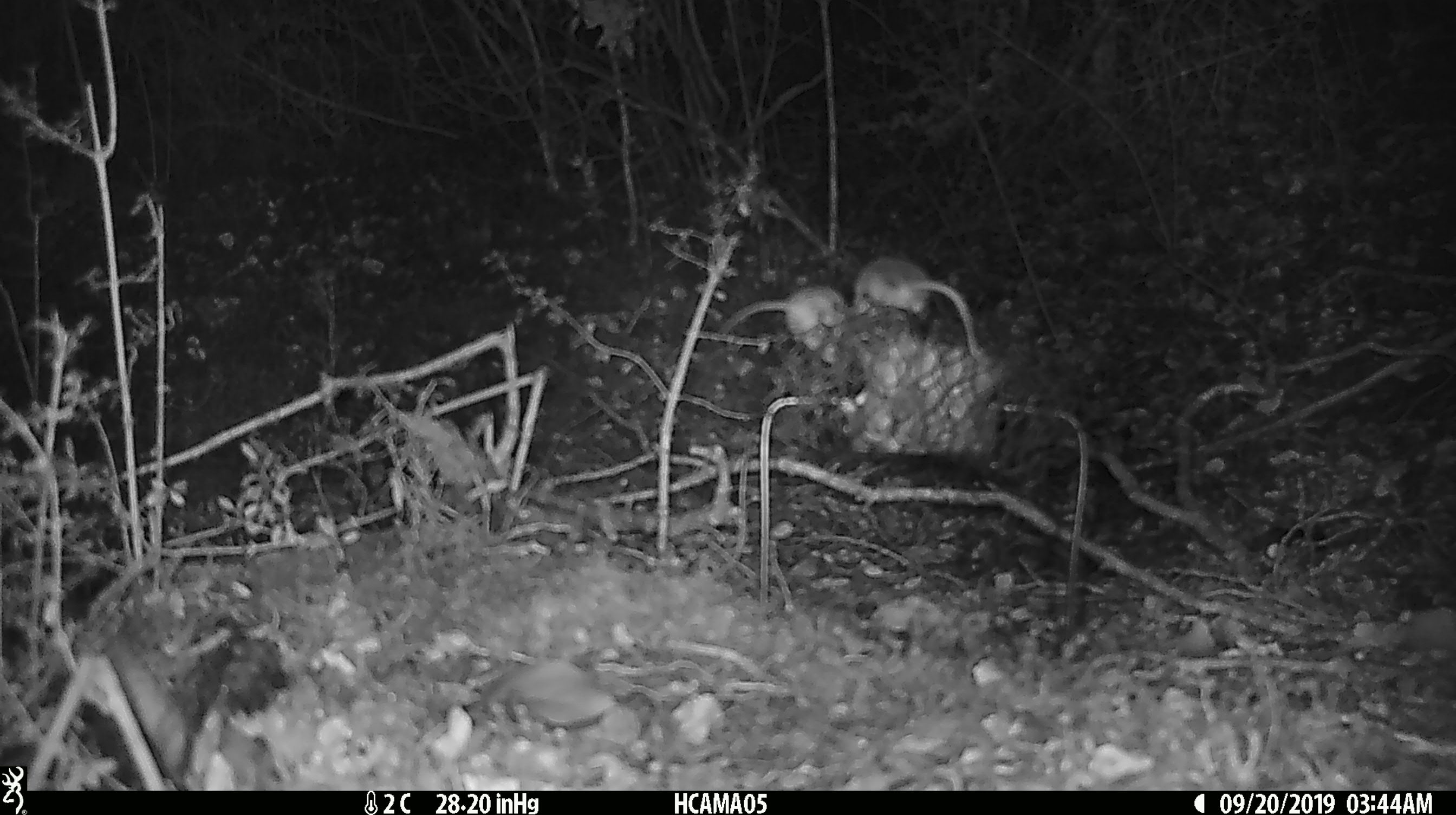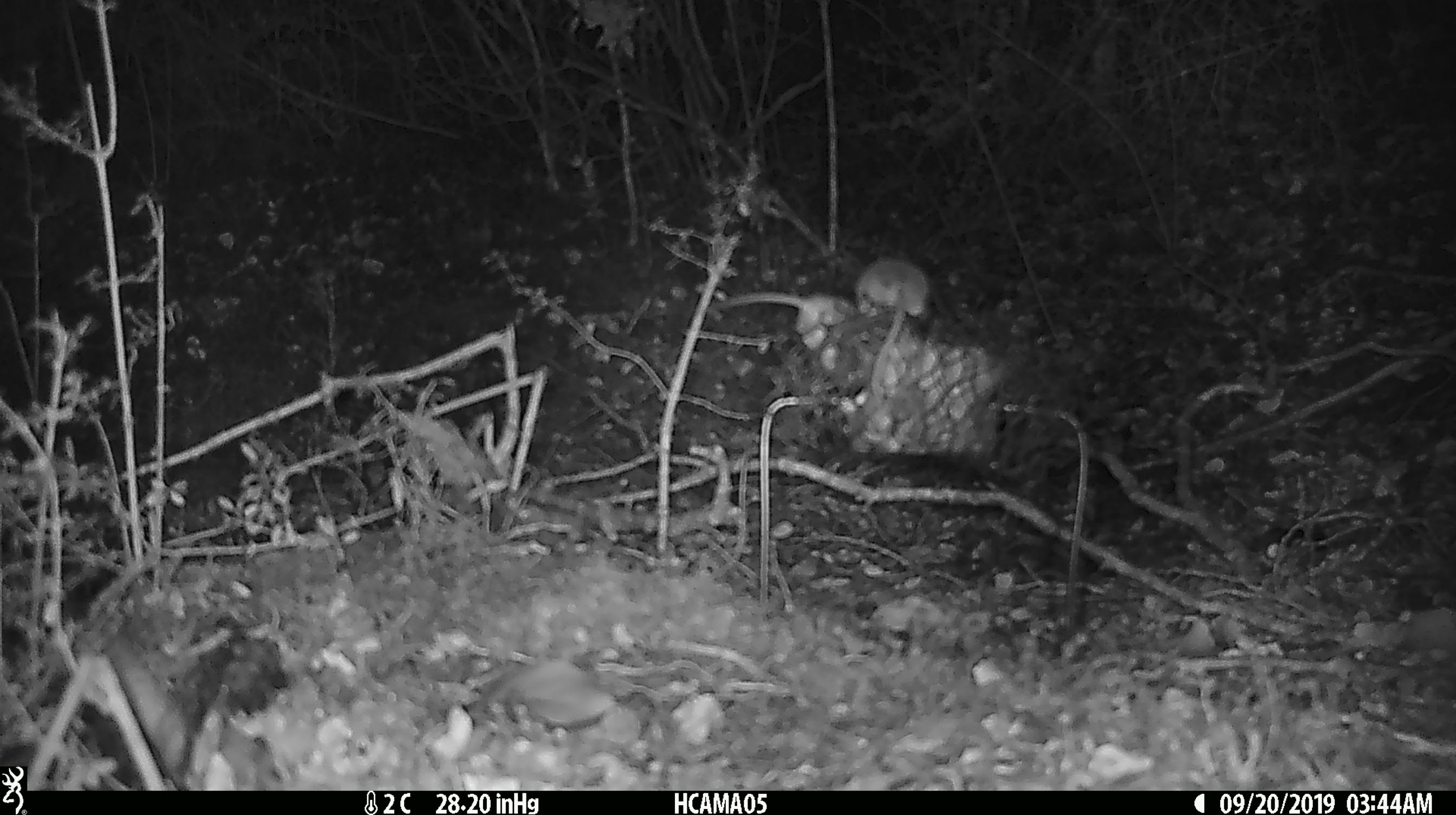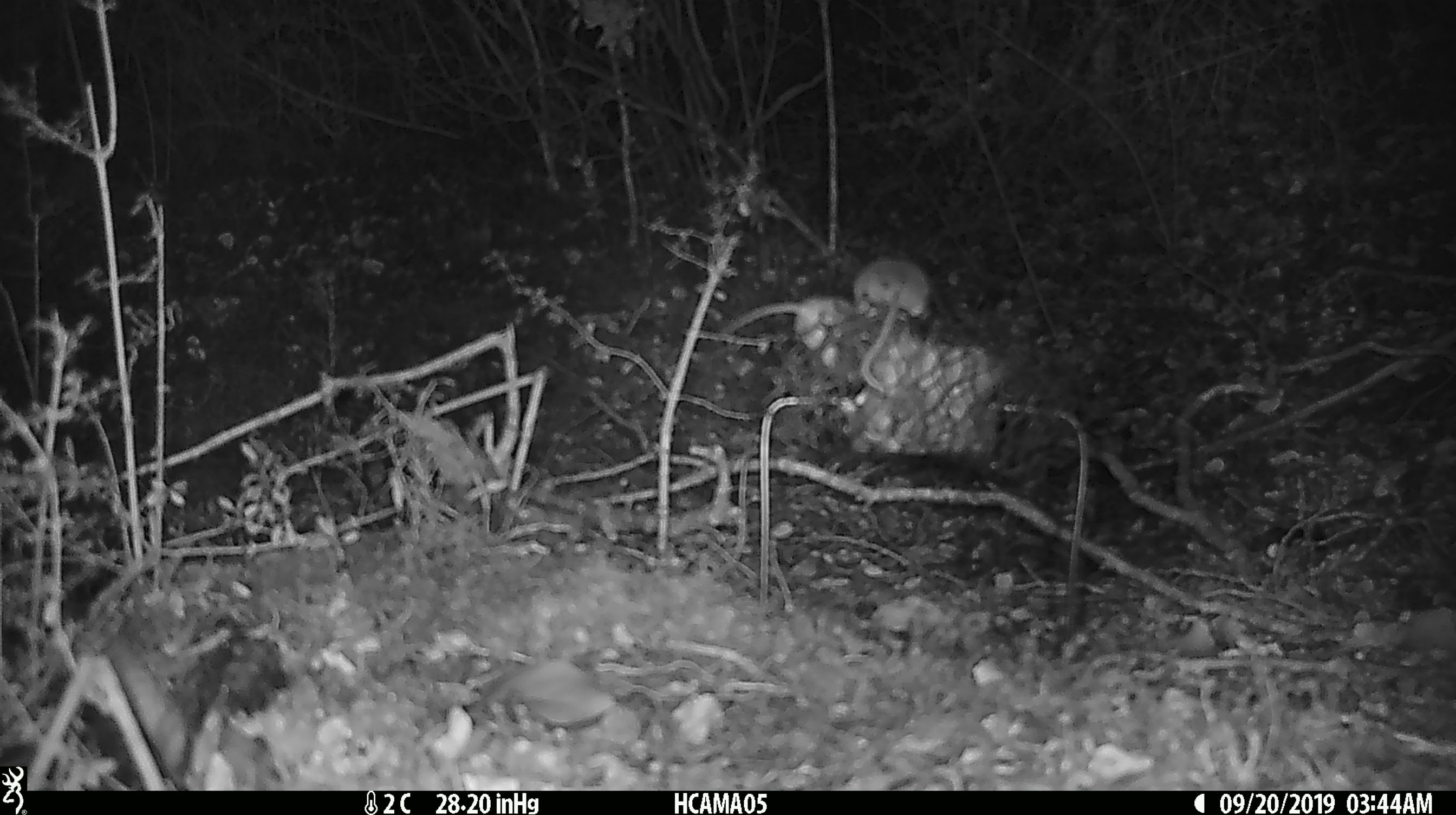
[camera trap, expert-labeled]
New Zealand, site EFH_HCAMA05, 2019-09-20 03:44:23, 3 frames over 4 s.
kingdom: Animalia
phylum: Chordata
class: Mammalia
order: Rodentia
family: Muridae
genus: Mus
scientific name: Mus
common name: mouse